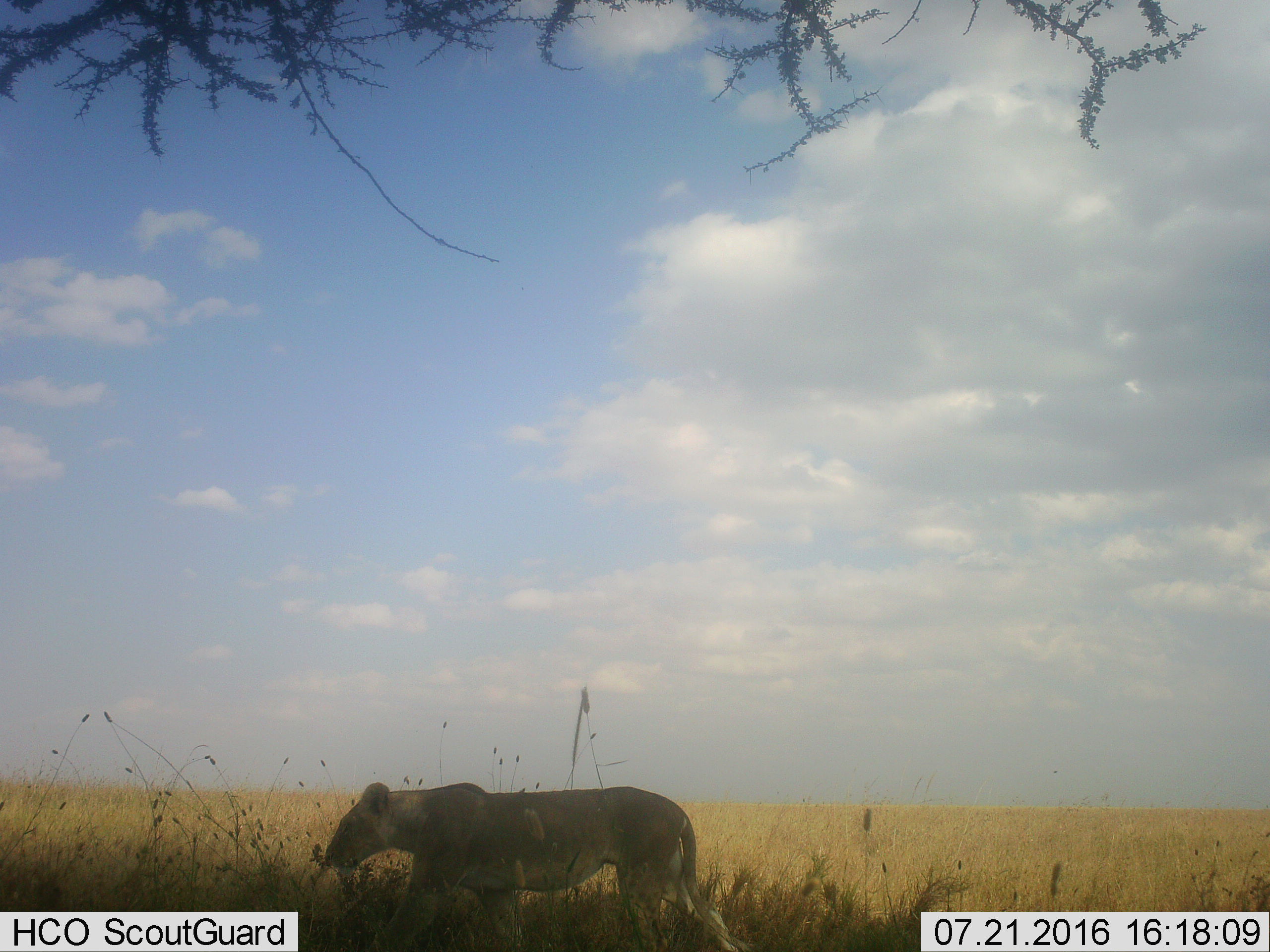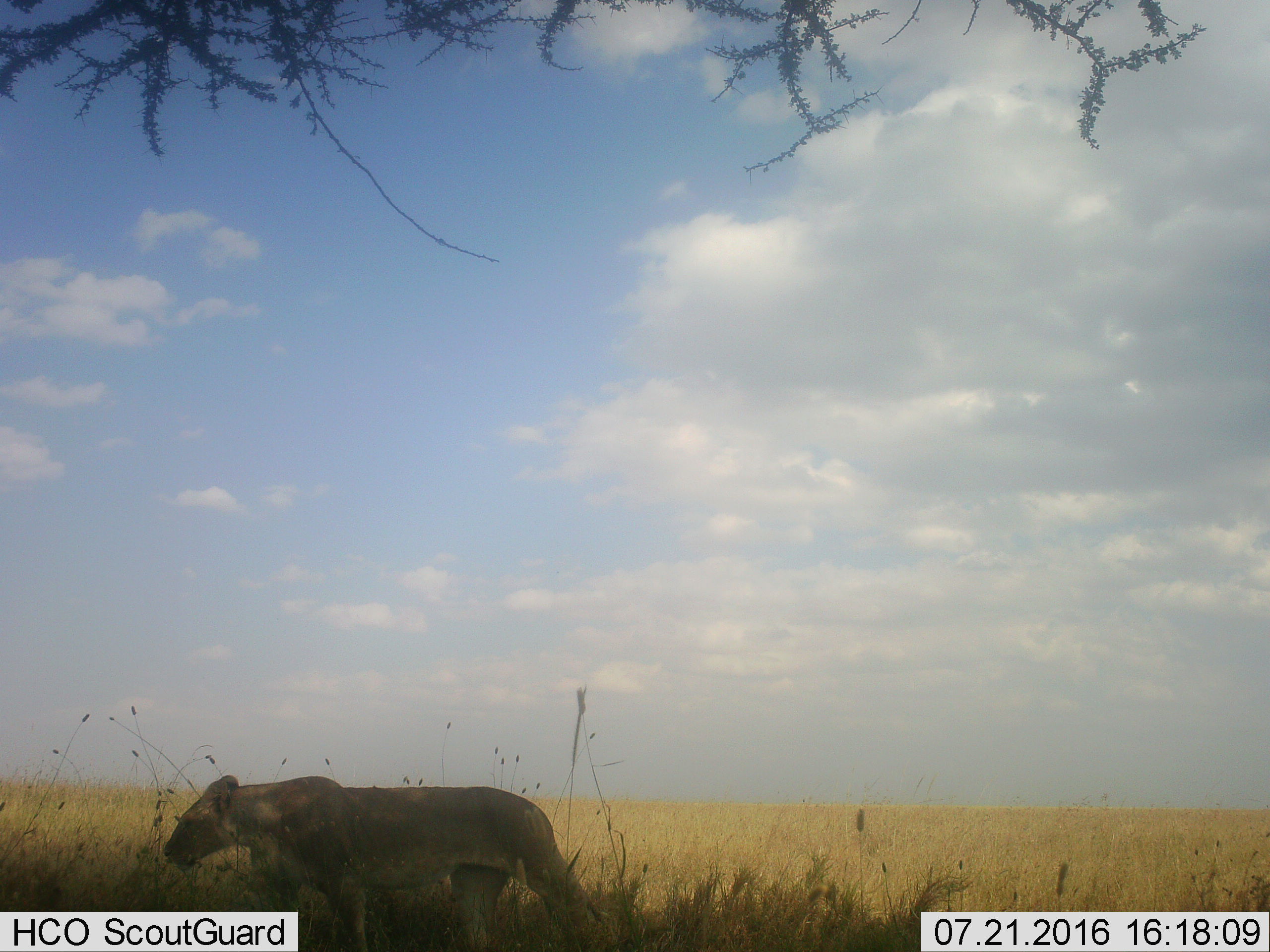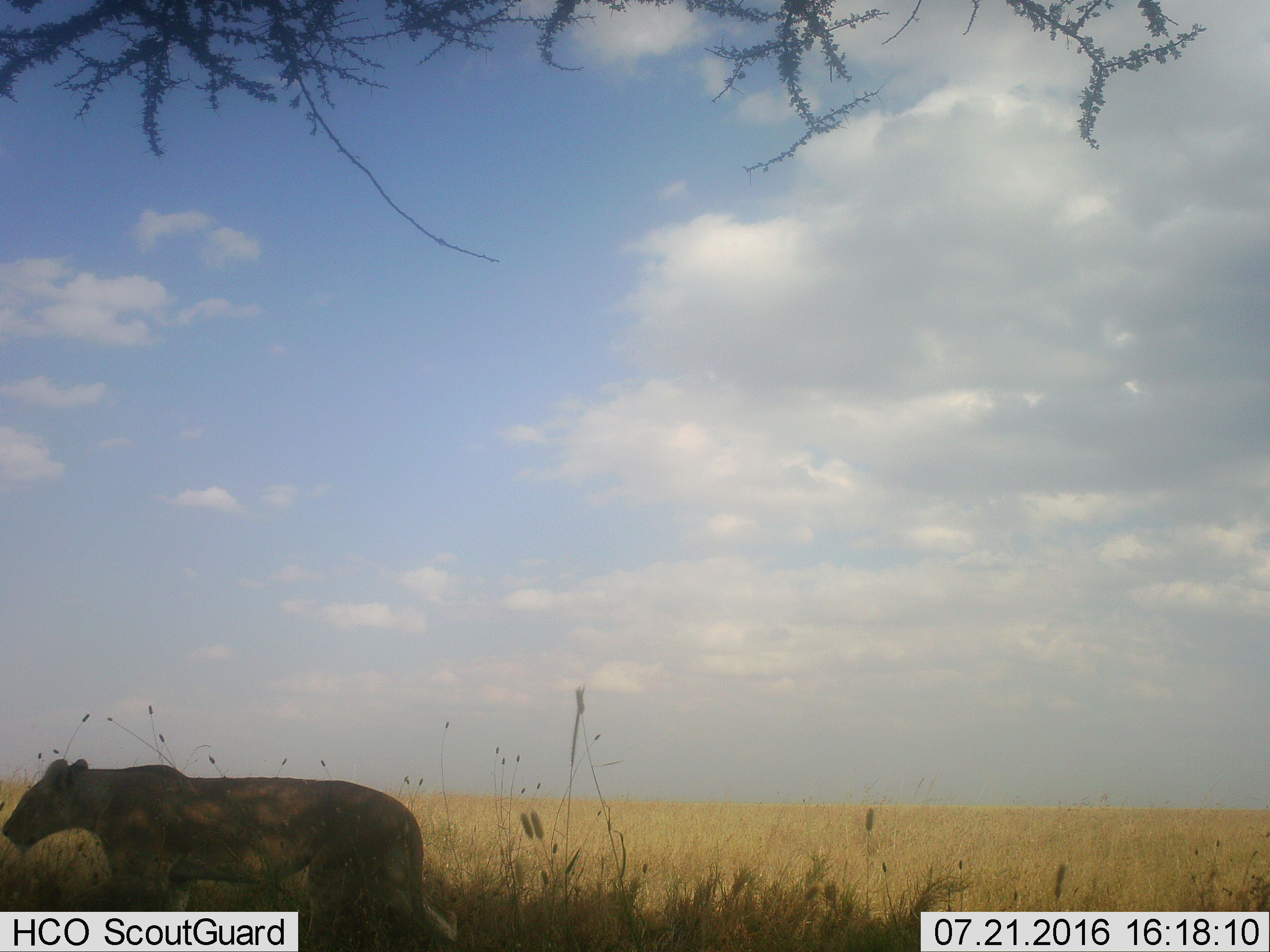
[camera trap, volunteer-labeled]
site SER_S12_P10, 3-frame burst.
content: unidentified animal